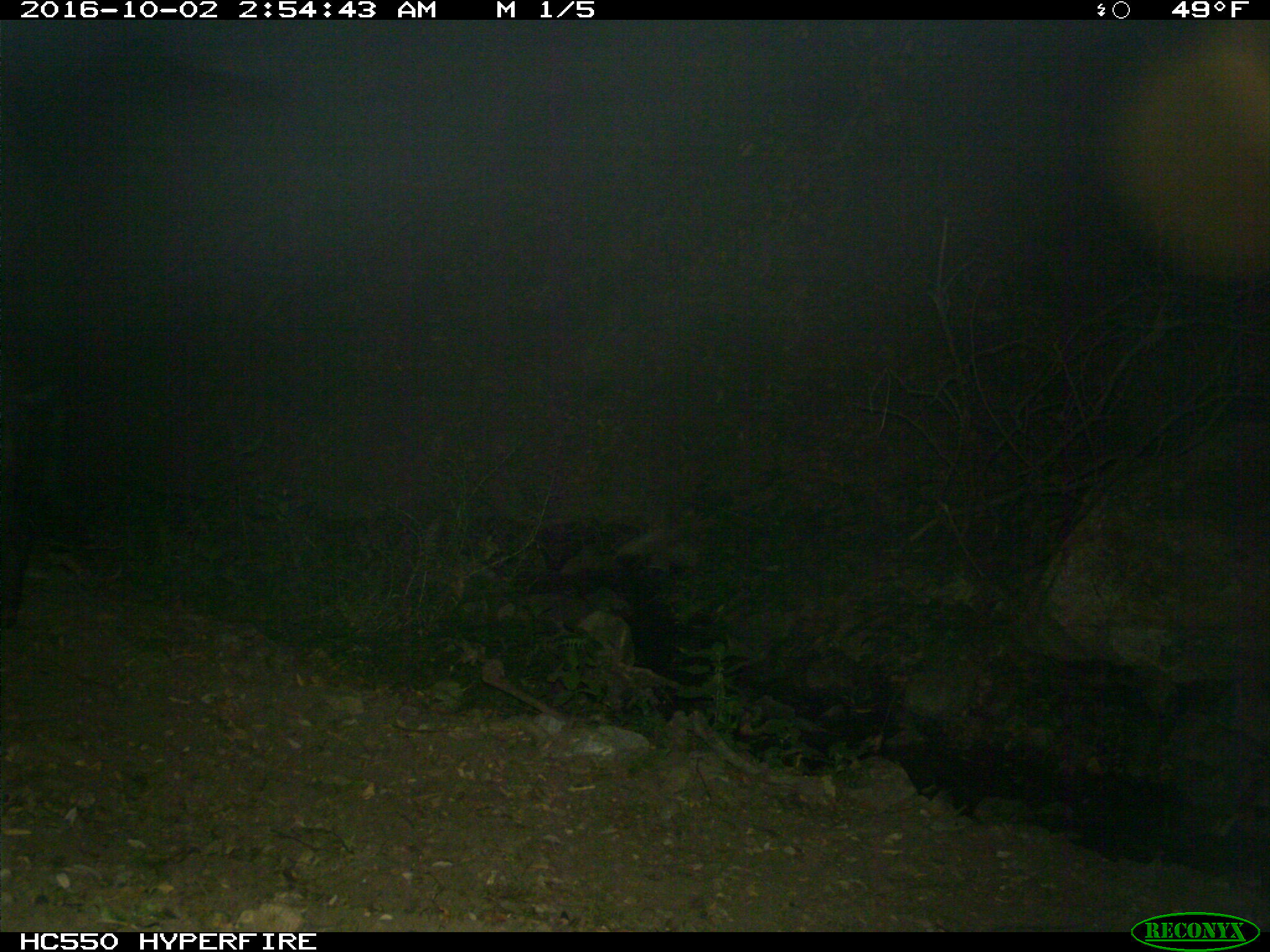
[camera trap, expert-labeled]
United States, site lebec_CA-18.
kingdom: Animalia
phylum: Chordata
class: Mammalia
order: Artiodactyla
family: Suidae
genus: Sus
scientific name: Sus scrofa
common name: wild boar